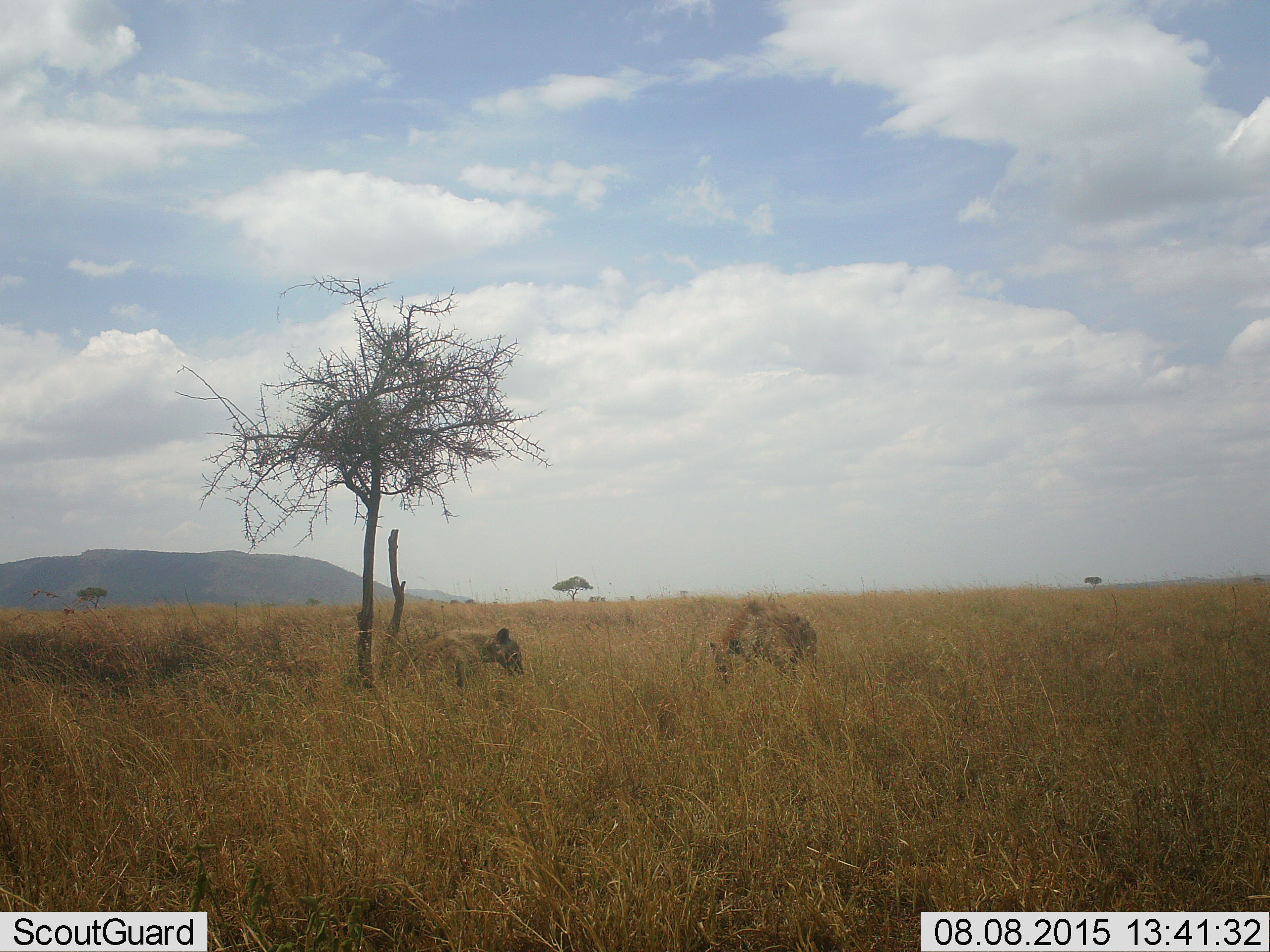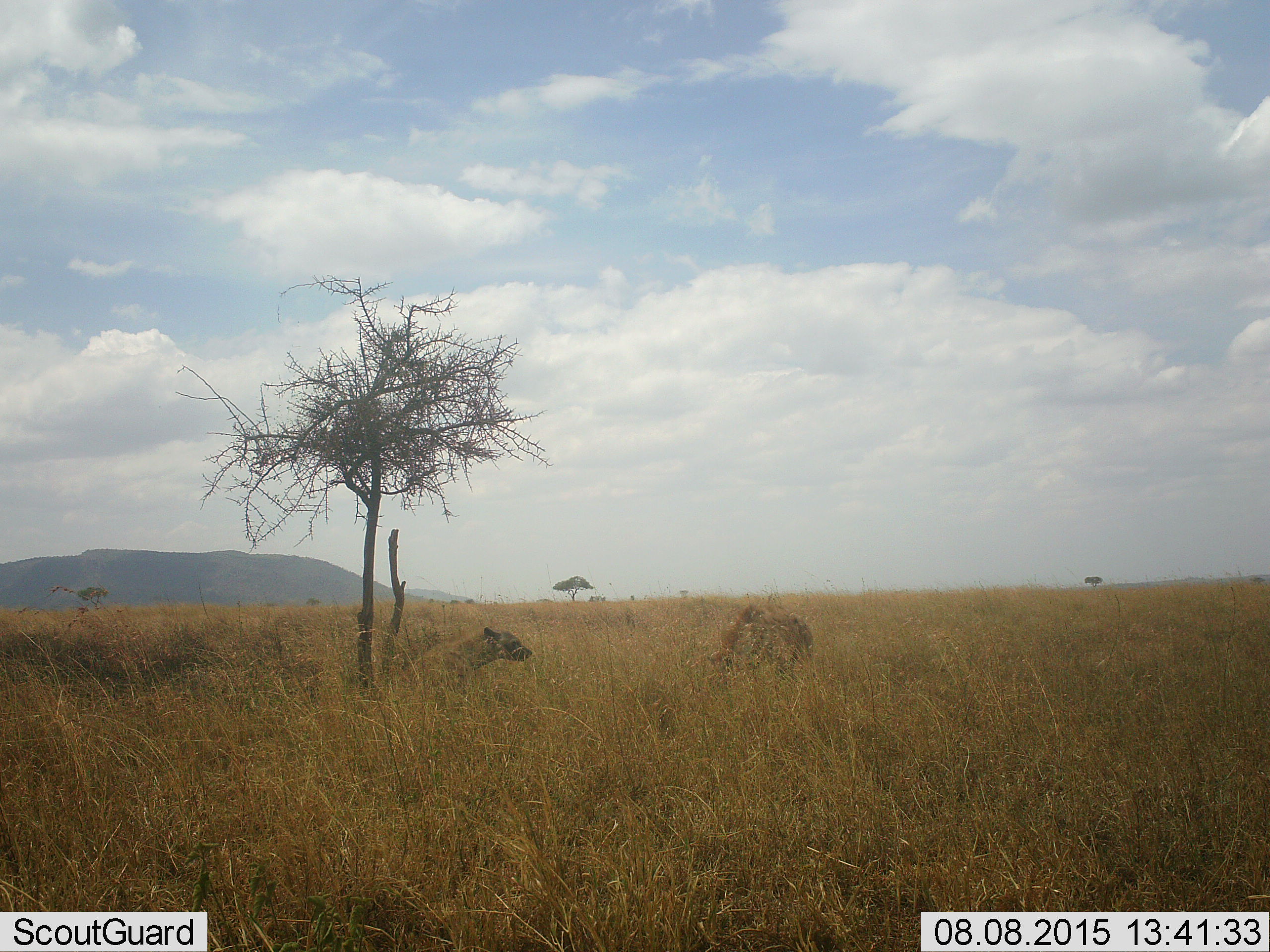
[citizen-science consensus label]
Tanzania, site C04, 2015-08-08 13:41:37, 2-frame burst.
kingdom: Animalia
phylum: Chordata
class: Mammalia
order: Carnivora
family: Hyaenidae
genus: Crocuta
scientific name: Crocuta crocuta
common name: spotted hyena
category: hyenaspotted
Hyenaspotted (spotted hyena) (Crocuta crocuta), count 2. Behavior (volunteer vote fractions): standing 57%, resting 93%, moving 0%, interacting 0%. Young present (vote fraction): 0%. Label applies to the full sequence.